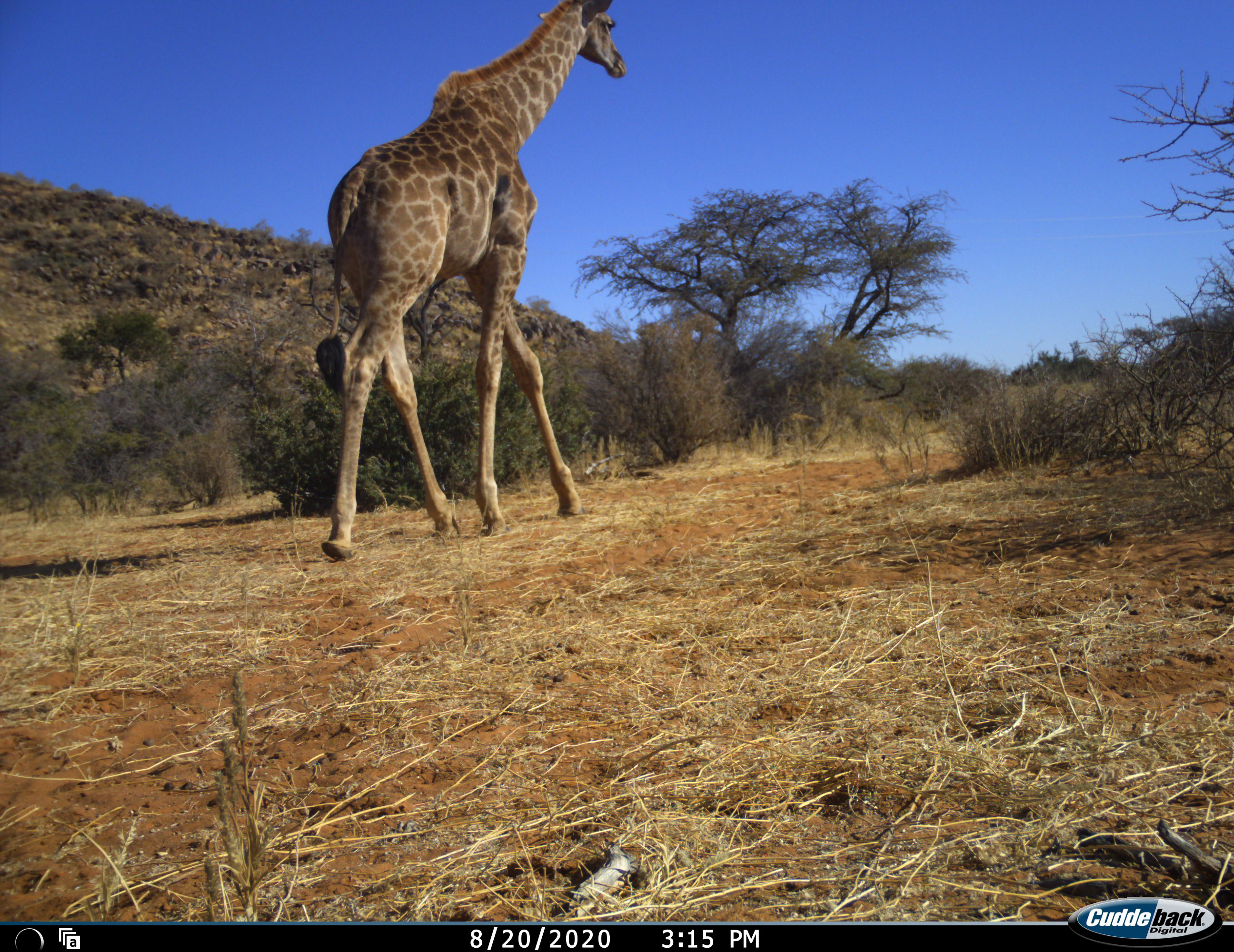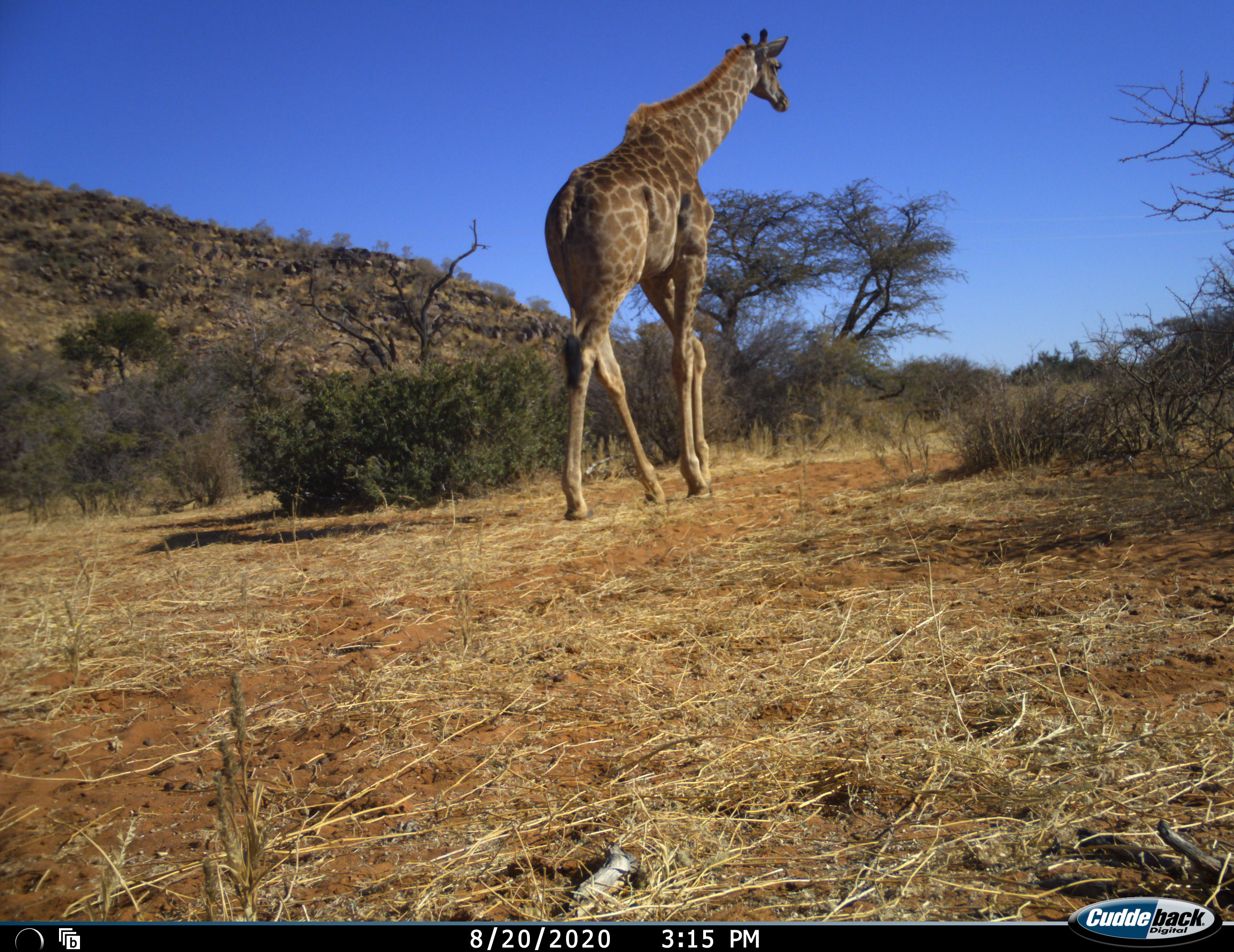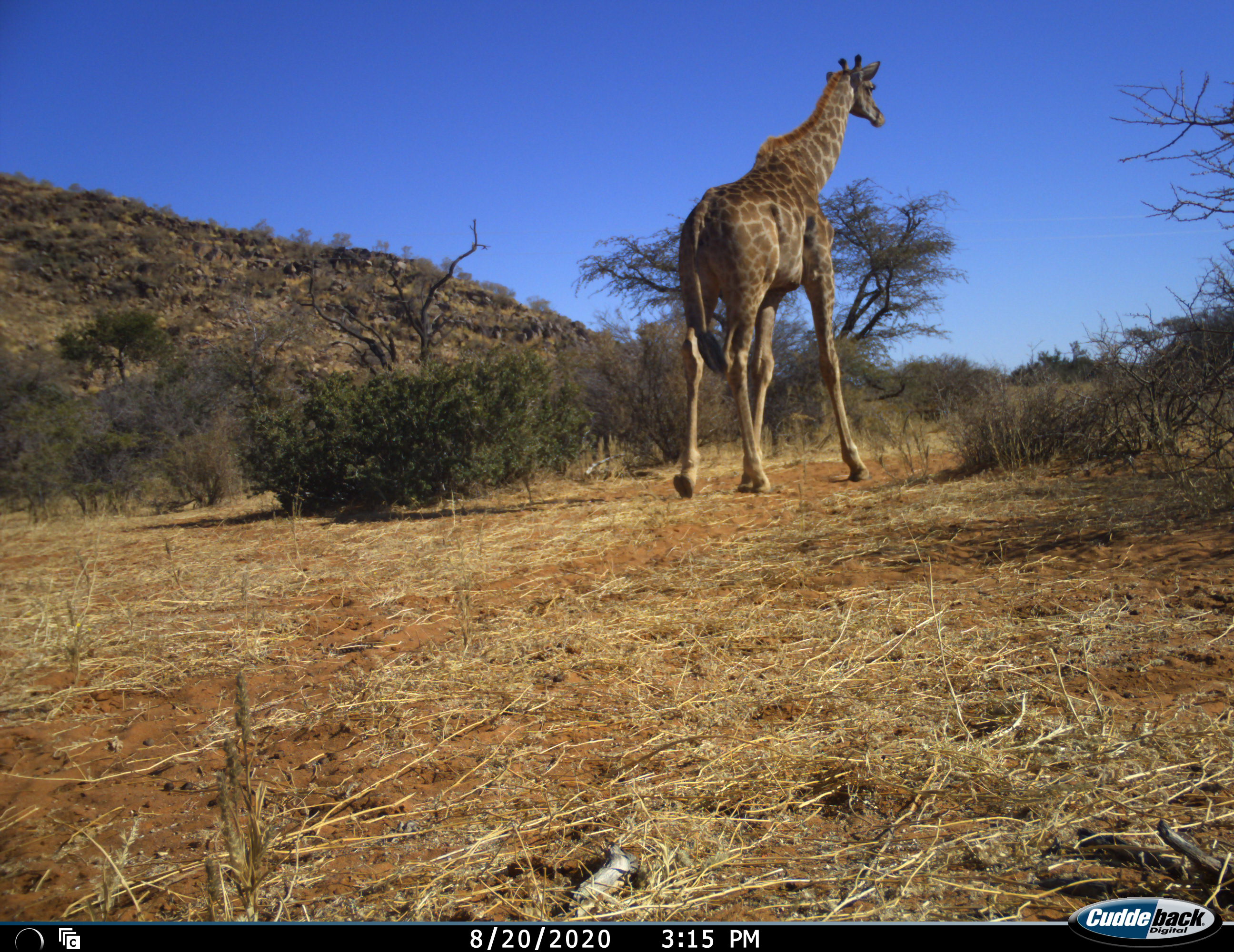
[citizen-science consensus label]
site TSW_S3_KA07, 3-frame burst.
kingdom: Animalia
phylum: Chordata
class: Mammalia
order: Artiodactyla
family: Giraffidae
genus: Giraffa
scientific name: Giraffa camelopardalis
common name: giraffe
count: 1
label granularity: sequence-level